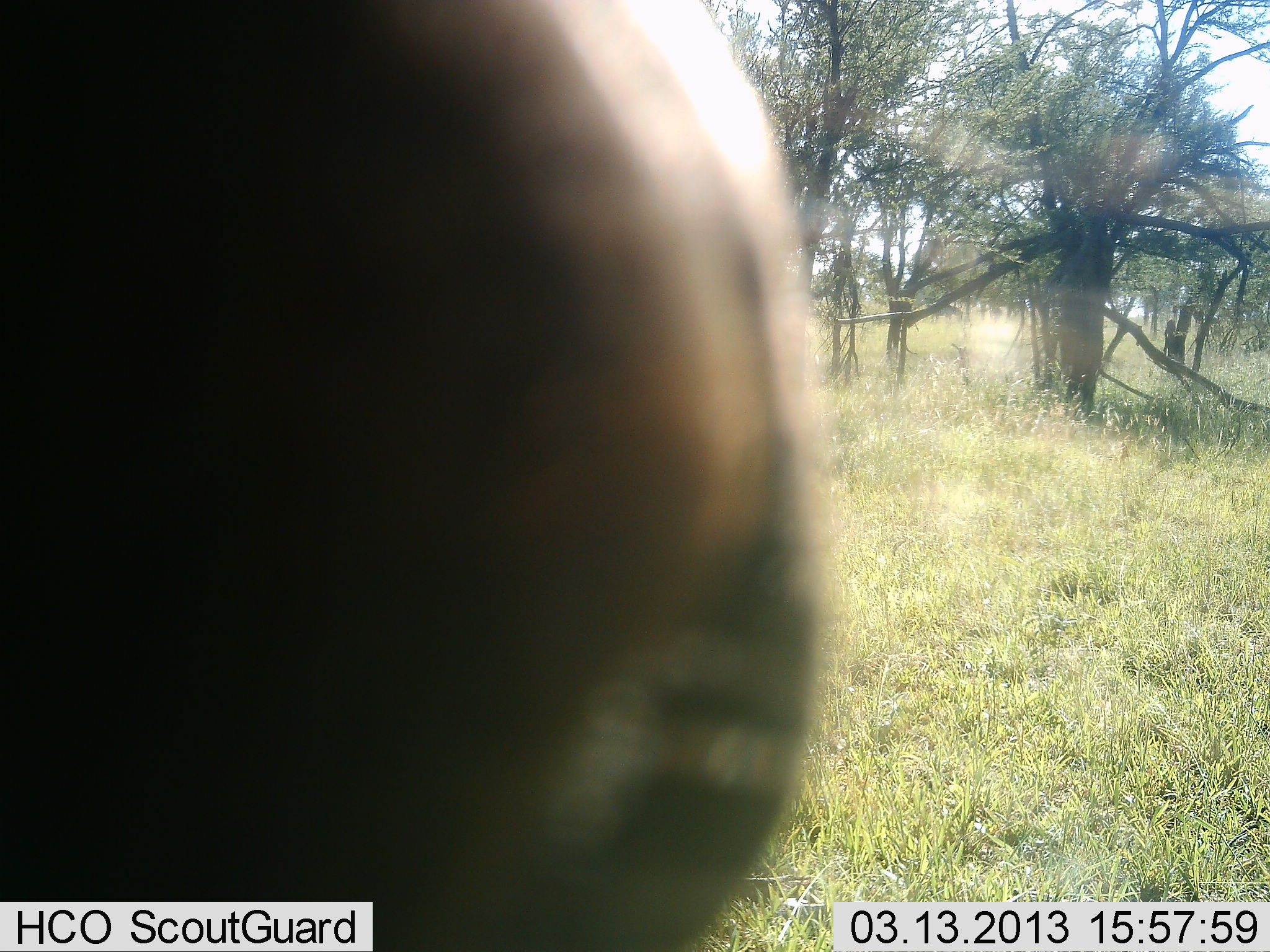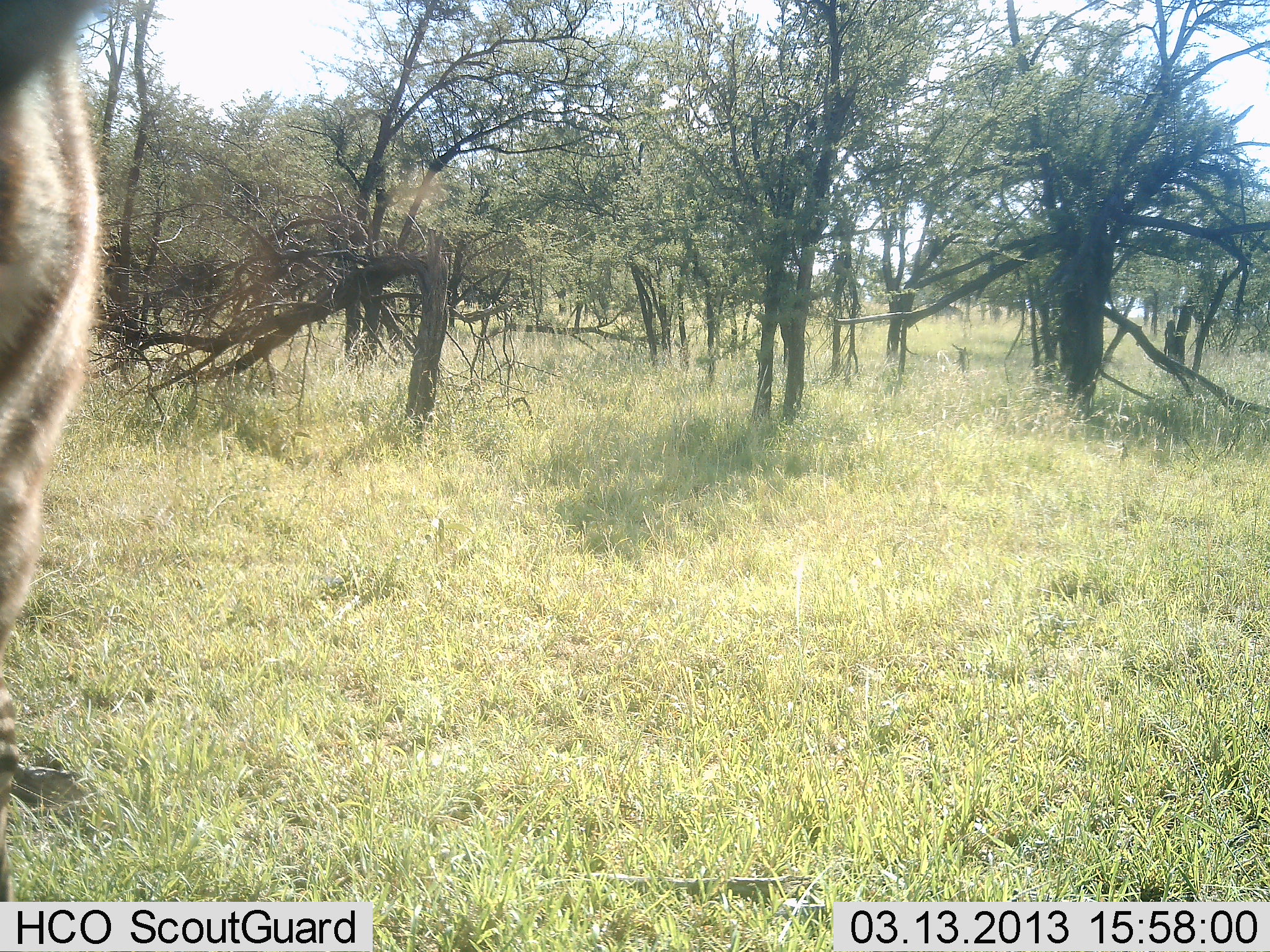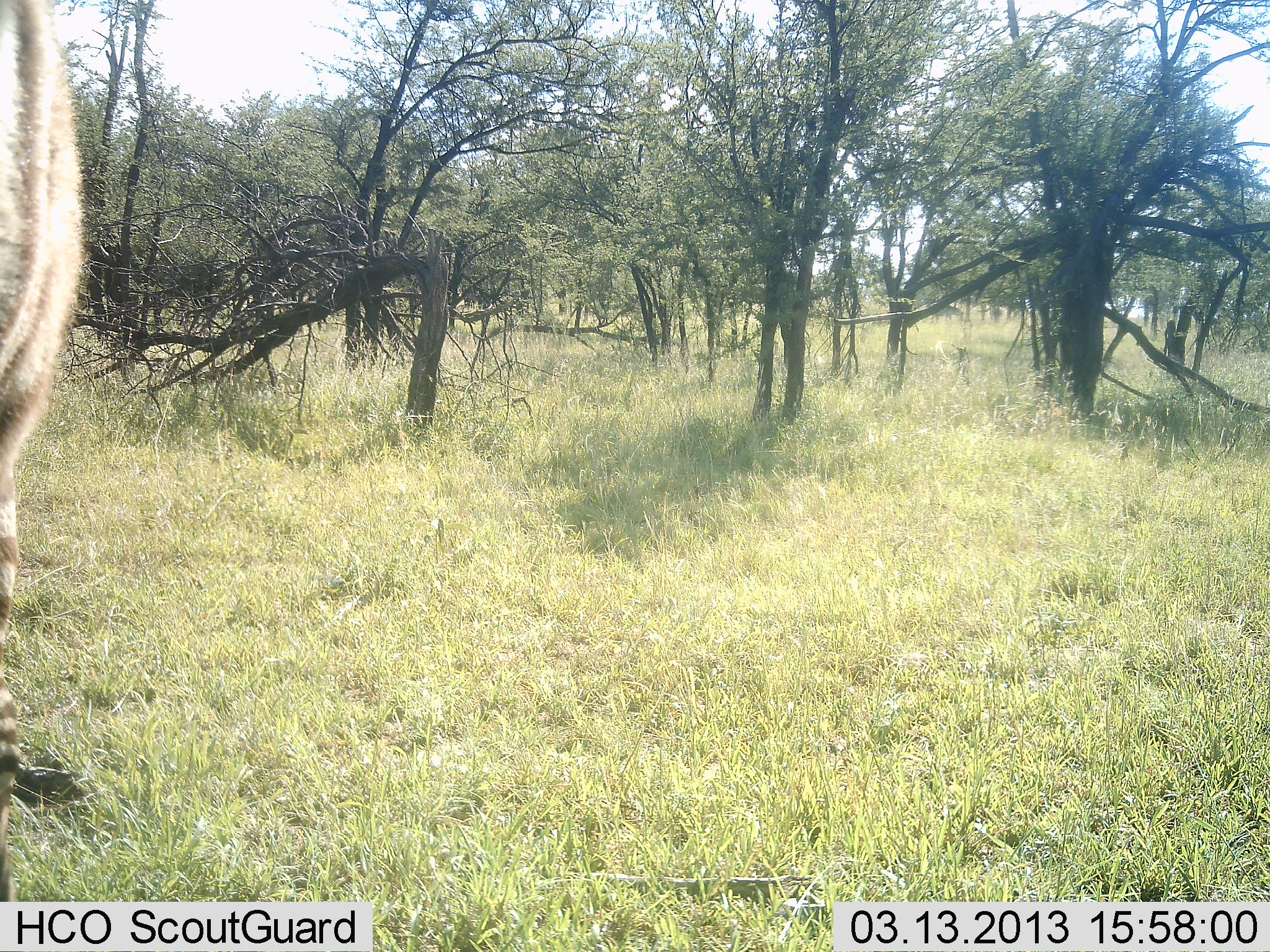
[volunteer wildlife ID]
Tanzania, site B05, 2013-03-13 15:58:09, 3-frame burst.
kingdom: Animalia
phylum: Chordata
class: Mammalia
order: Perissodactyla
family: Equidae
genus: Equus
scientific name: Equus quagga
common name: plains zebra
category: zebra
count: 1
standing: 58%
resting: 0%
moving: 33%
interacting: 8%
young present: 0%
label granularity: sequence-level